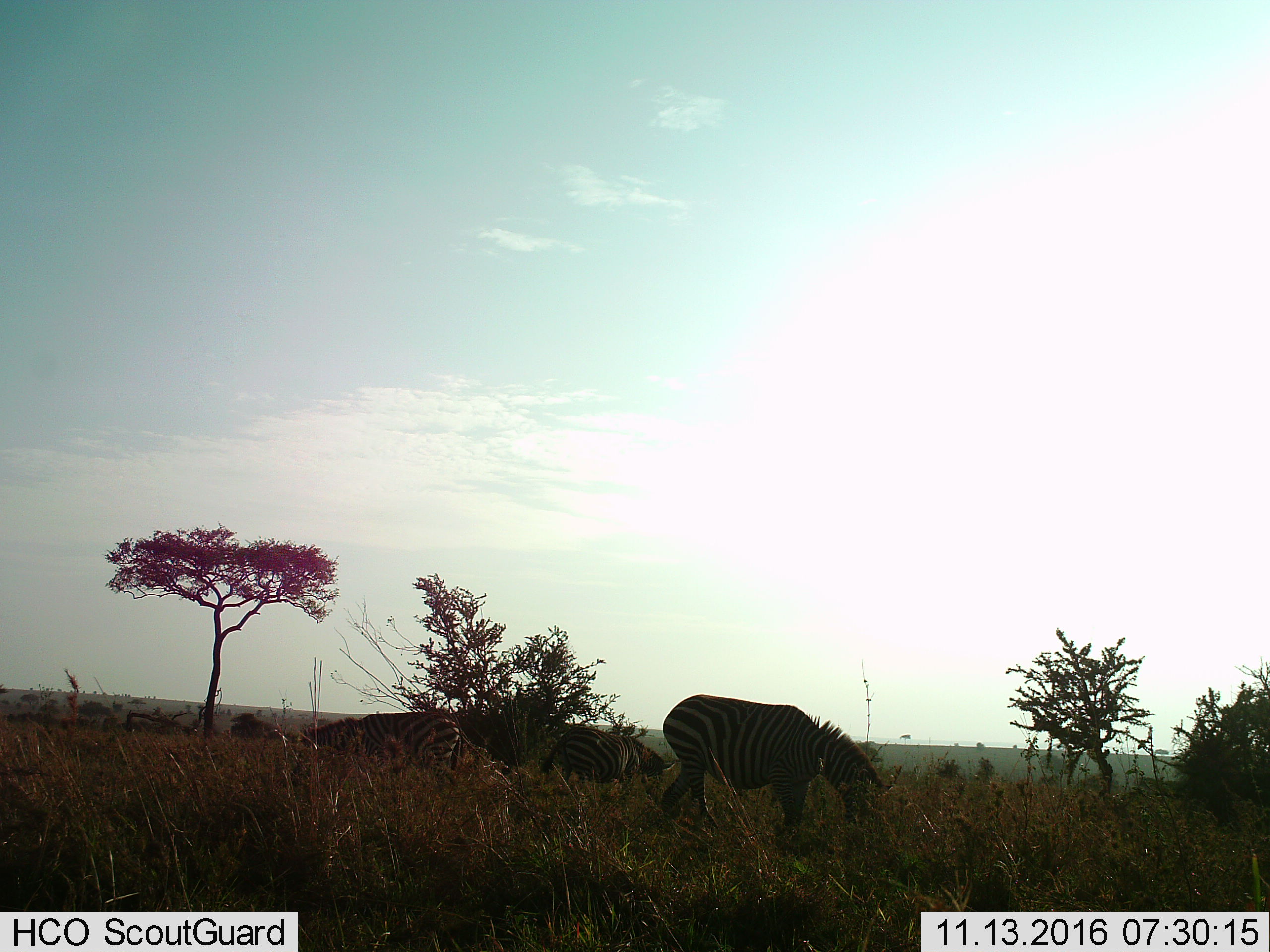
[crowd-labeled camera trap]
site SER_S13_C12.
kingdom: Animalia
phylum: Chordata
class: Mammalia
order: Perissodactyla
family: Equidae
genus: Equus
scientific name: Equus quagga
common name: plains zebra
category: zebraplains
Zebraplains (plains zebra) (Equus quagga), count 3. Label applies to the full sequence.